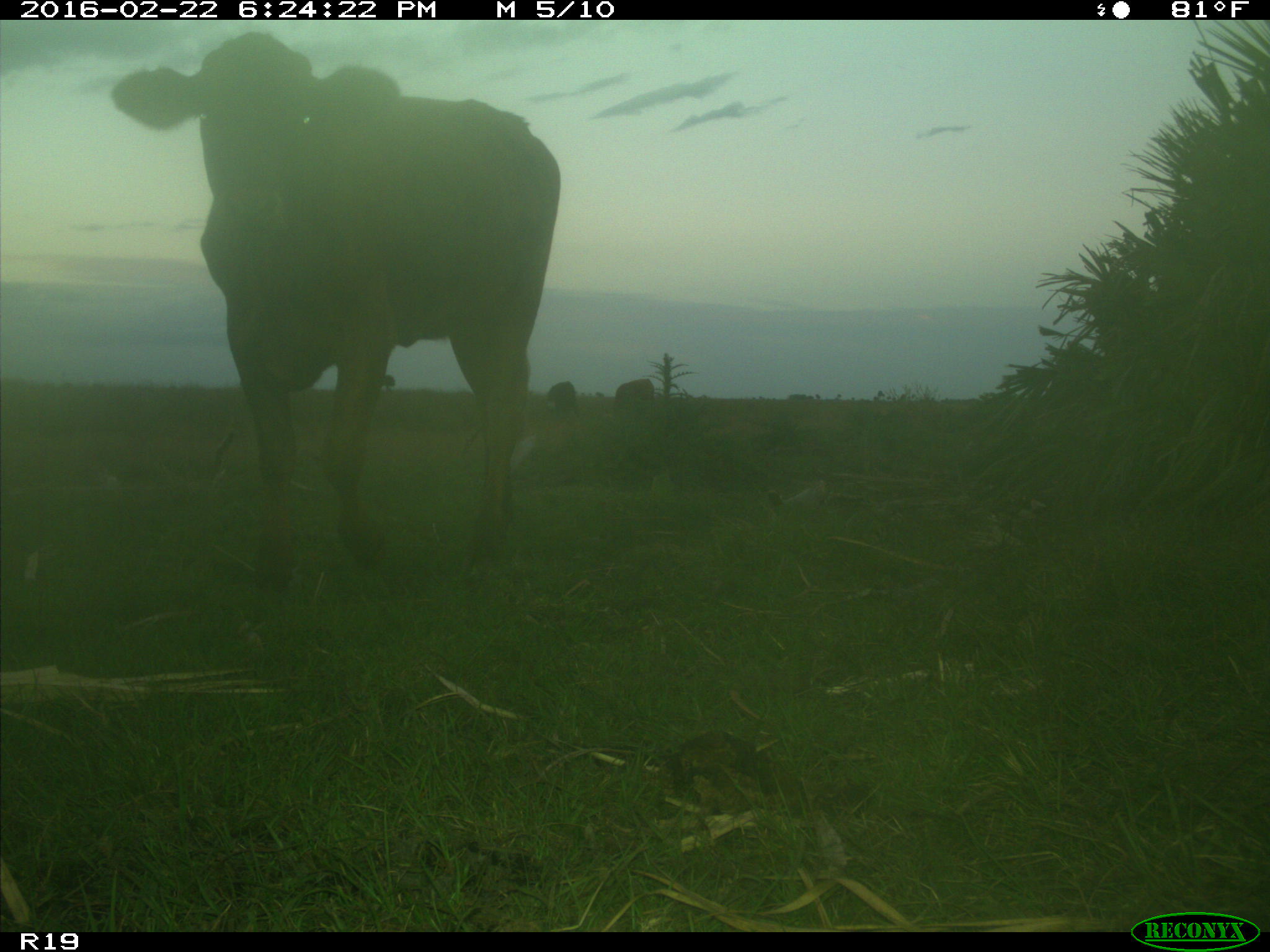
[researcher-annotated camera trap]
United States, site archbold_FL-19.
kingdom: Animalia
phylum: Chordata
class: Mammalia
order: Artiodactyla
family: Bovidae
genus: Bos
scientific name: Bos taurus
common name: domestic cow